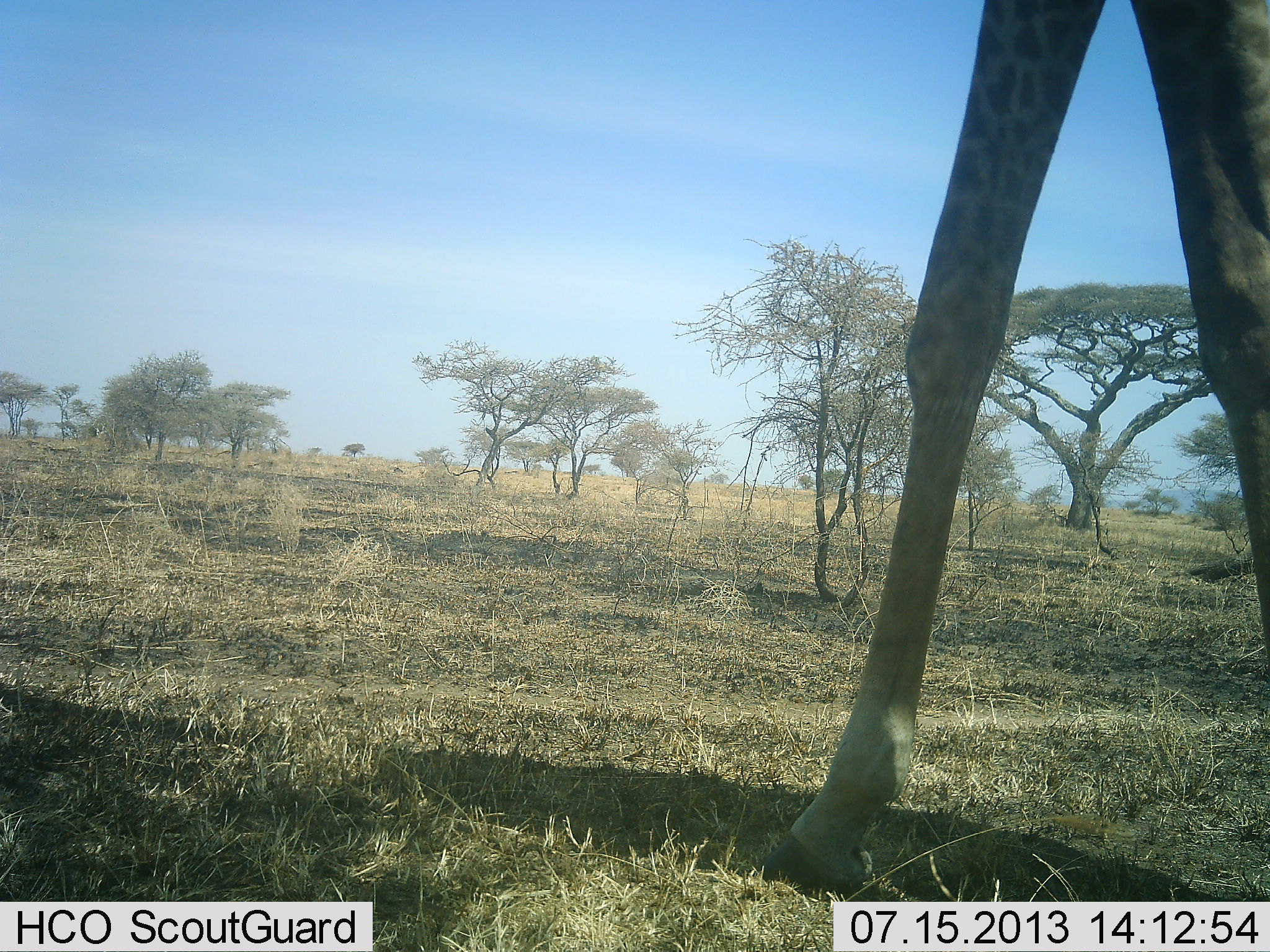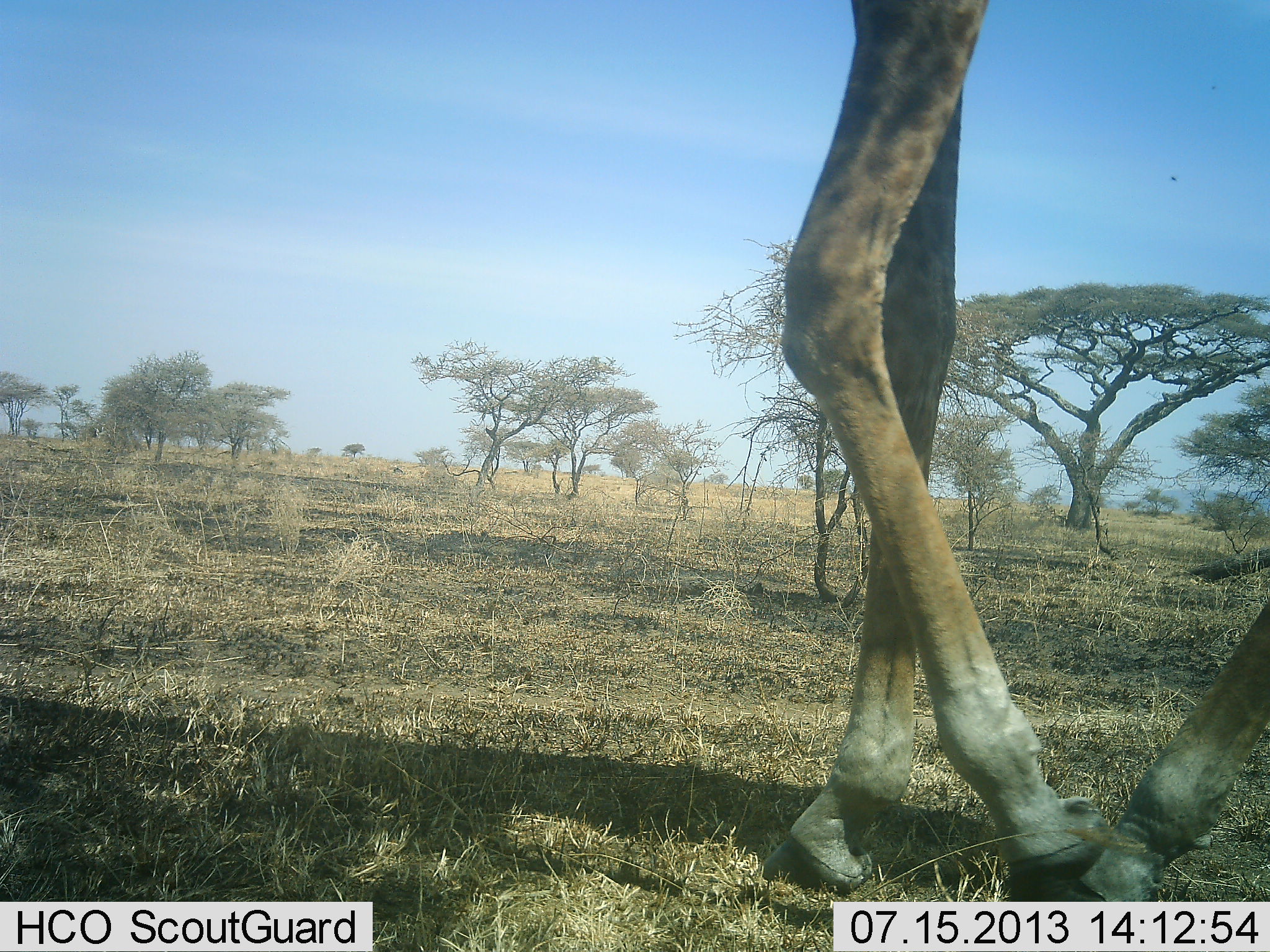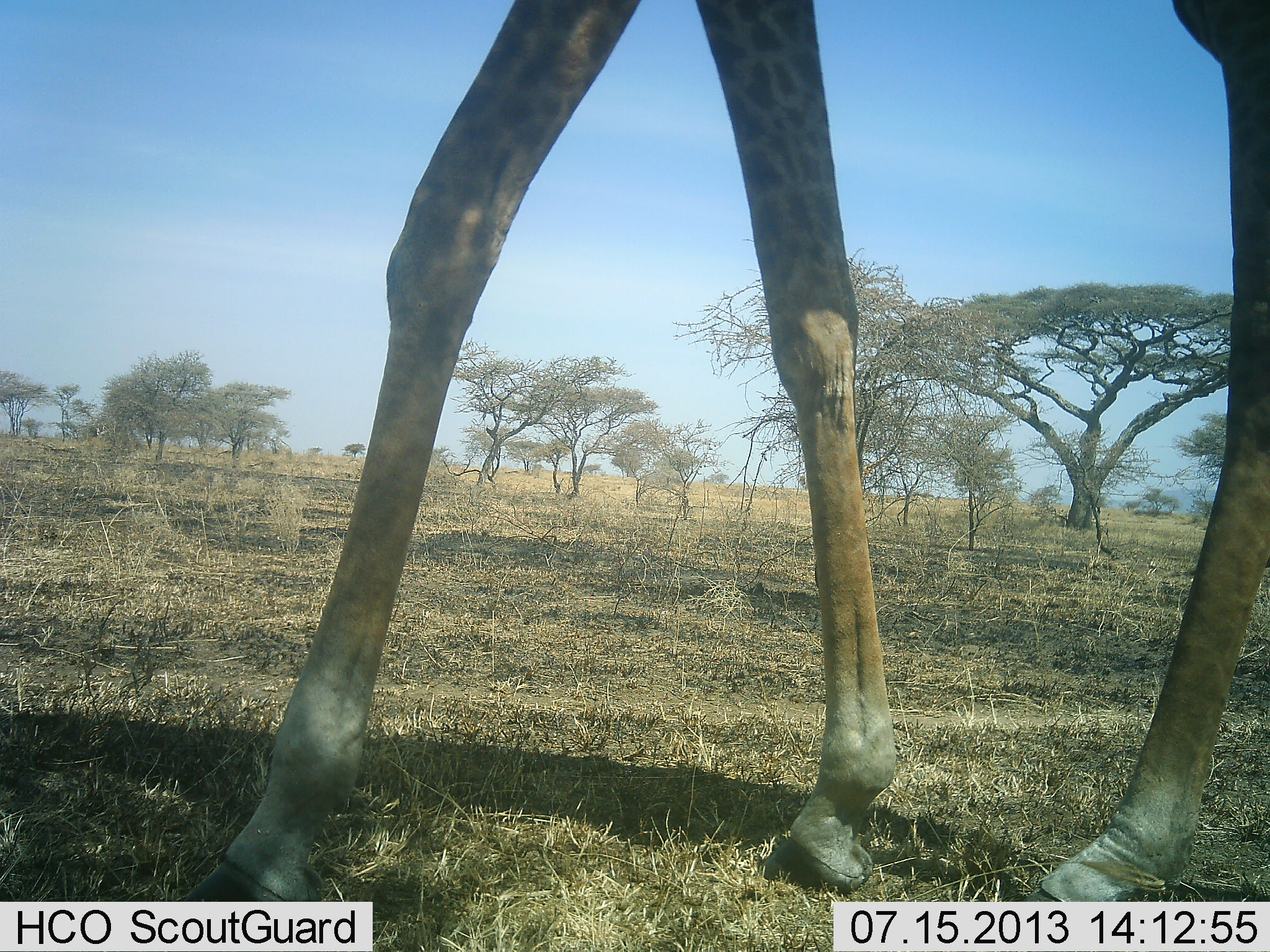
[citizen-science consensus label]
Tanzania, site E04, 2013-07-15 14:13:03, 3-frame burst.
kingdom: Animalia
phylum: Chordata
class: Mammalia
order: Artiodactyla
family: Giraffidae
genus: Giraffa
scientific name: Giraffa camelopardalis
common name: giraffe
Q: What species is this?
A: Giraffe (Giraffa camelopardalis).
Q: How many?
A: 1.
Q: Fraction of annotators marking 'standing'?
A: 20%.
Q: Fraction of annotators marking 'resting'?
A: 0%.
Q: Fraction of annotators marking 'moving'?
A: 100%.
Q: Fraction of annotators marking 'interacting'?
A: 0%.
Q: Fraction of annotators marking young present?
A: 0%.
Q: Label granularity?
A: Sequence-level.